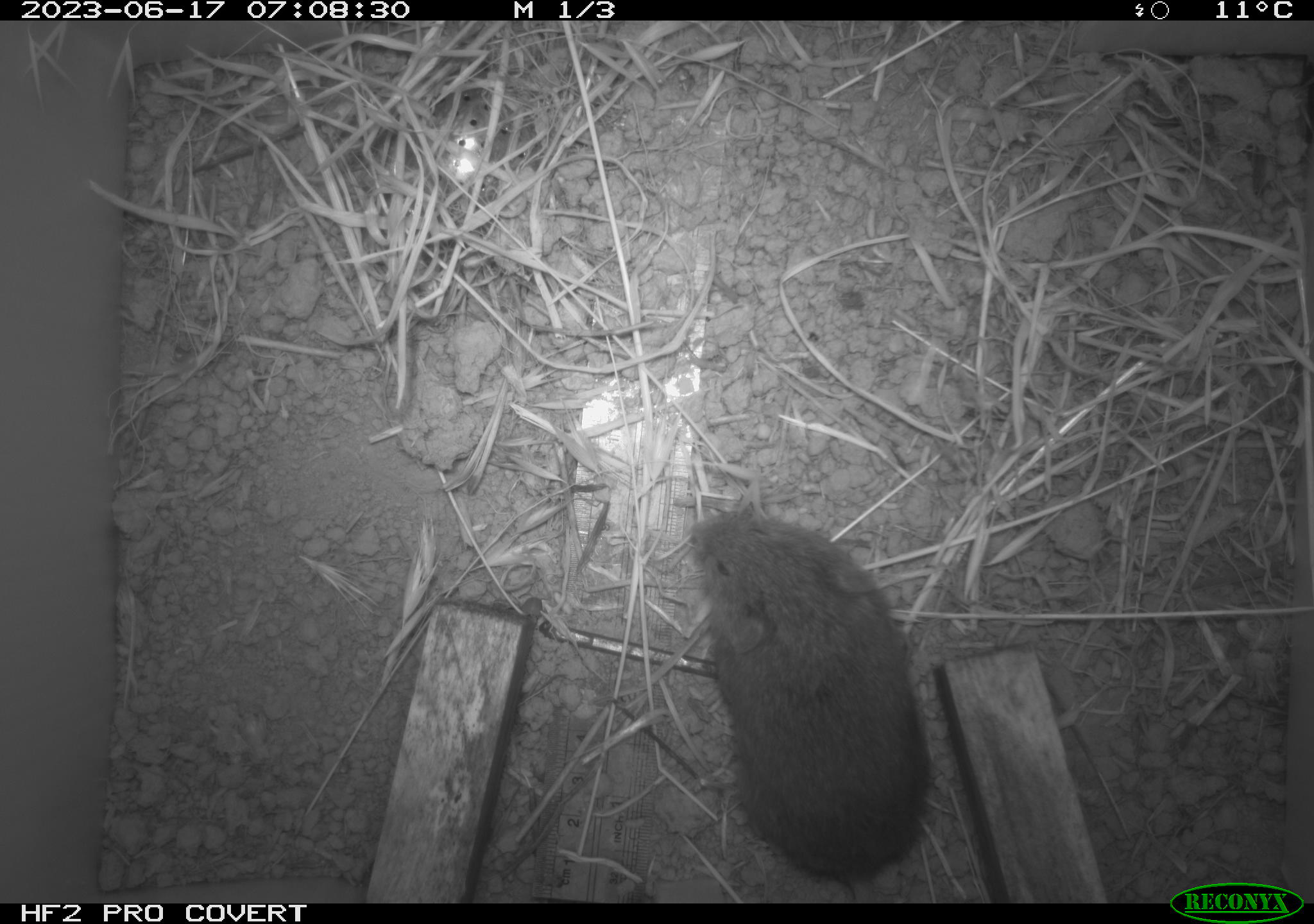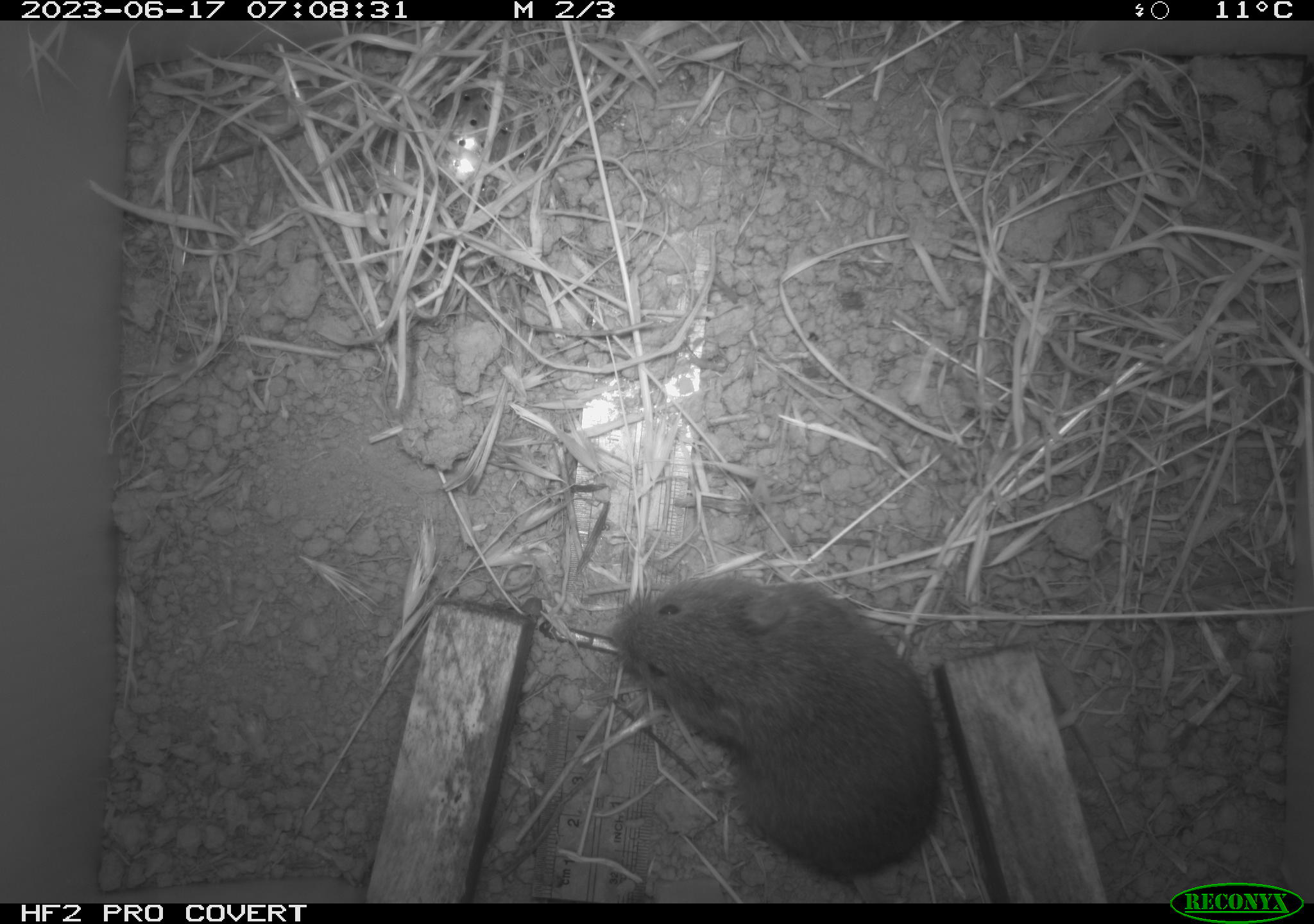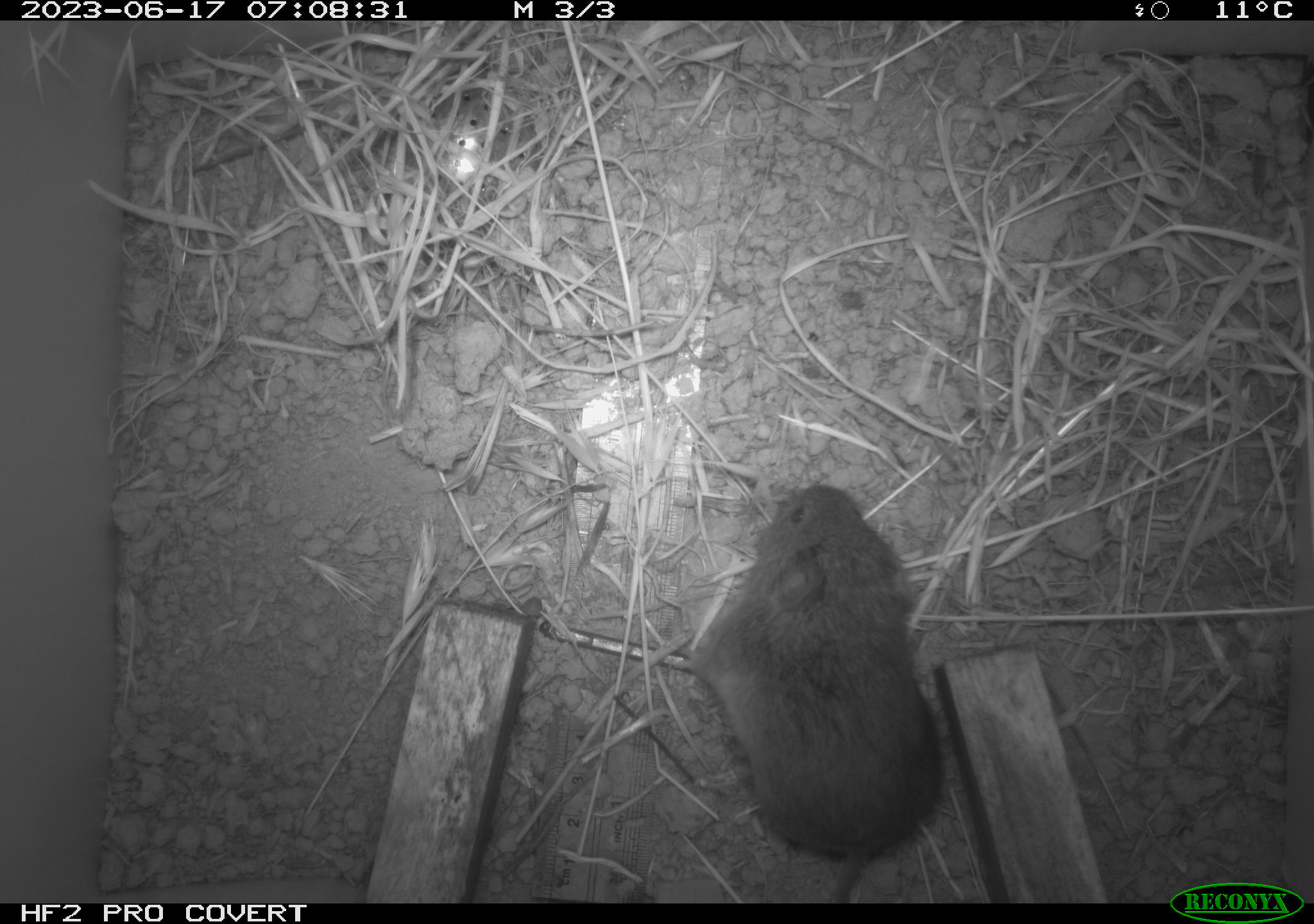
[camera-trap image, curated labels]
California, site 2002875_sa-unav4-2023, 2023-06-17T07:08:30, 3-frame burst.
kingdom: Animalia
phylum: Chordata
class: Mammalia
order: Rodentia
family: Cricetidae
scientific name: Arvicolinae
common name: voles, lemmings, and muskrats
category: arvicolinae subfamily